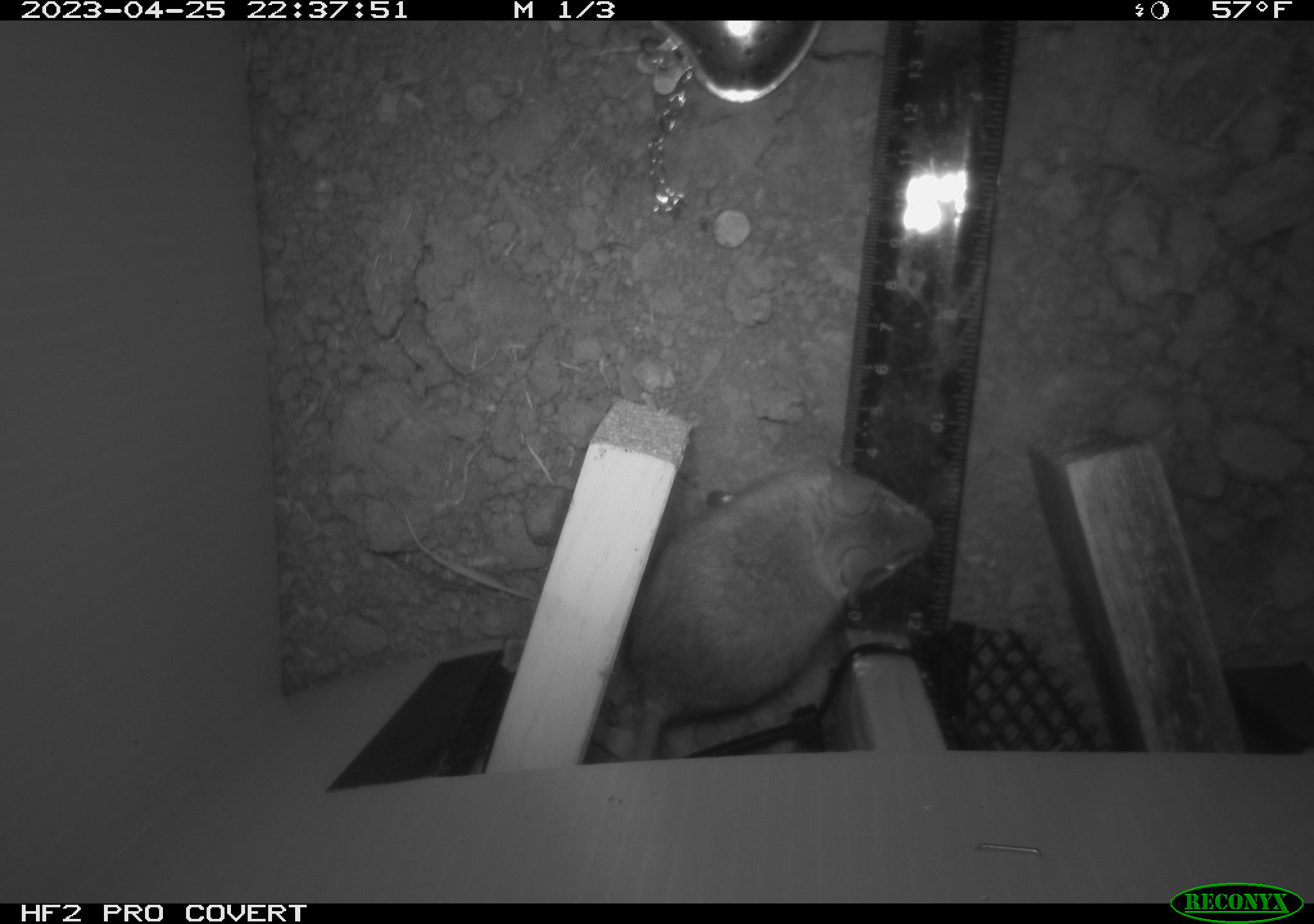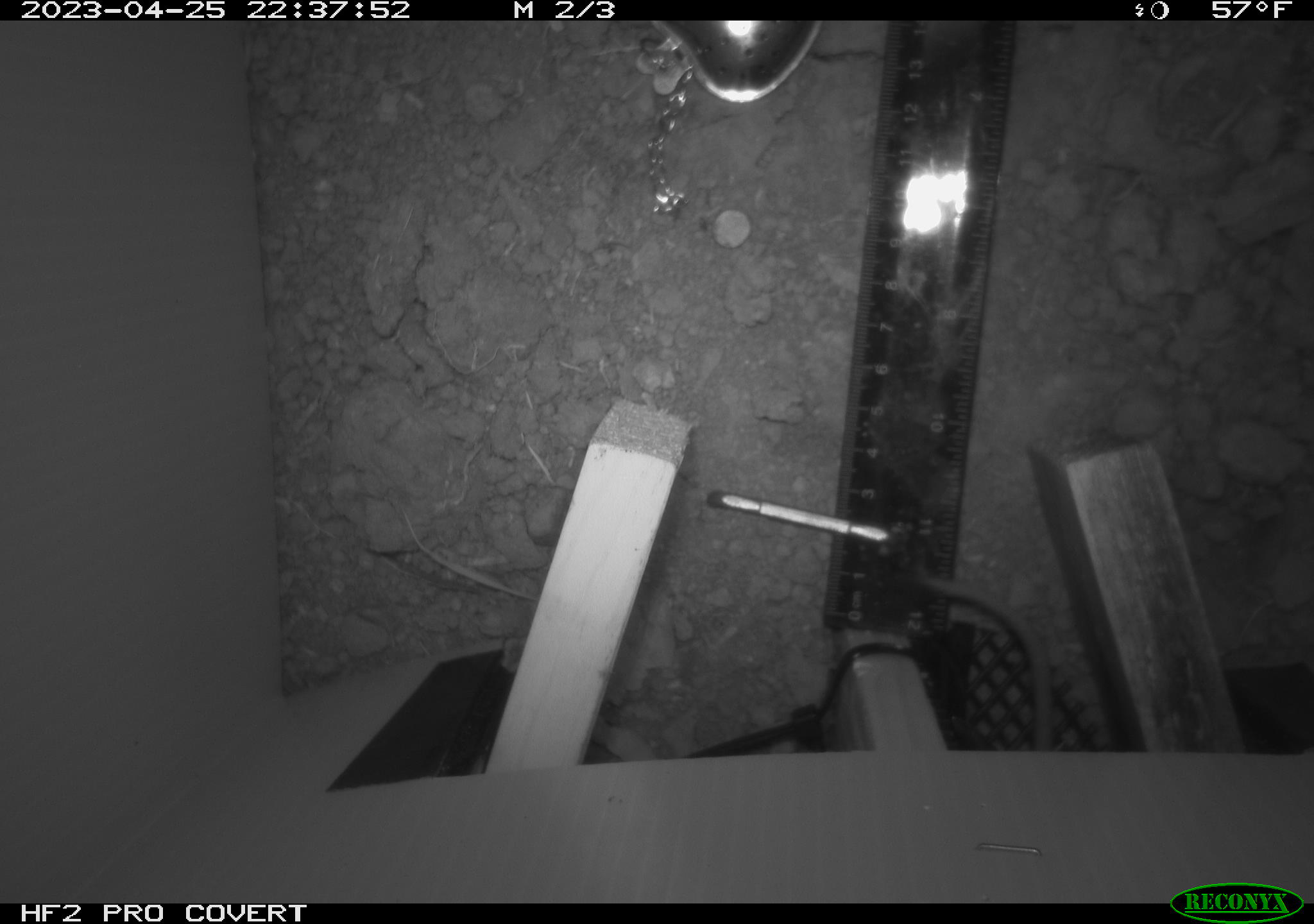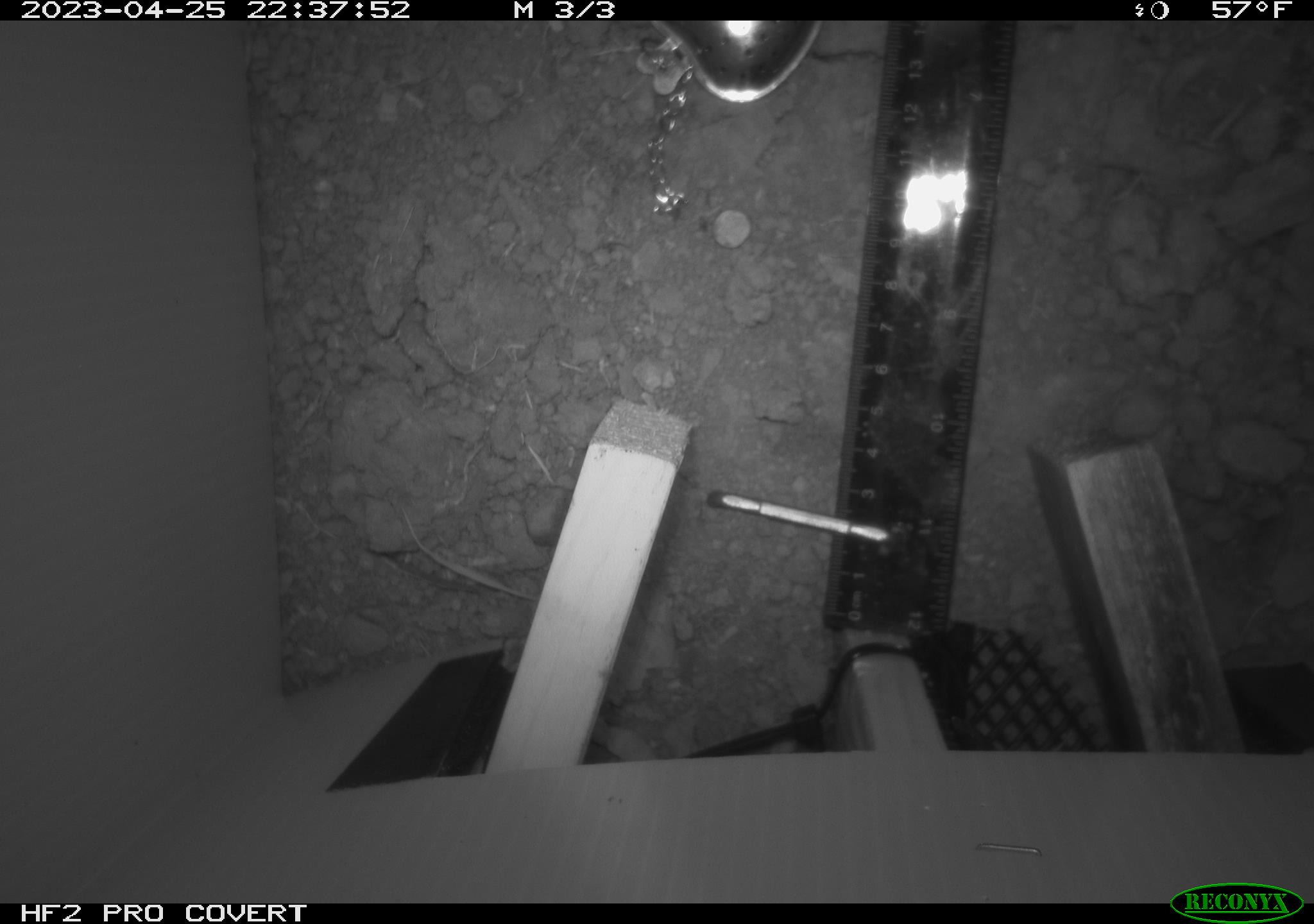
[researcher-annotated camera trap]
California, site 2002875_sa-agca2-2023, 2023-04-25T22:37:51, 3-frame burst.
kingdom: Animalia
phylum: Chordata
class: Mammalia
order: Rodentia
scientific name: Rodentia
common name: mouse species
Mouse species (Rodentia).